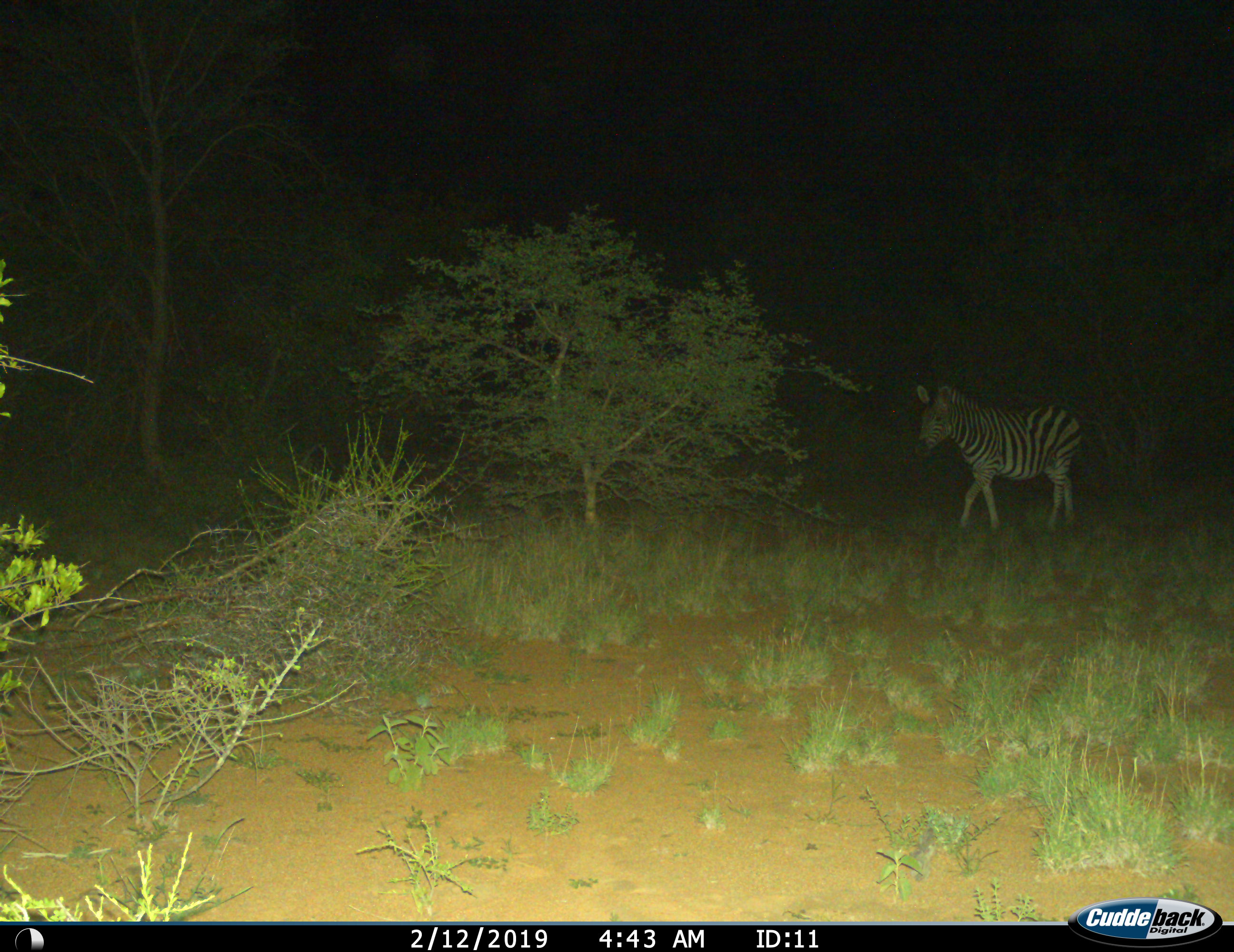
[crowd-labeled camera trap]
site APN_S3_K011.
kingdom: Animalia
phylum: Chordata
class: Mammalia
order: Perissodactyla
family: Equidae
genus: Equus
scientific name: Equus quagga burchellii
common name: burchell's zebra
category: zebraburchells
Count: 1.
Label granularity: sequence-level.